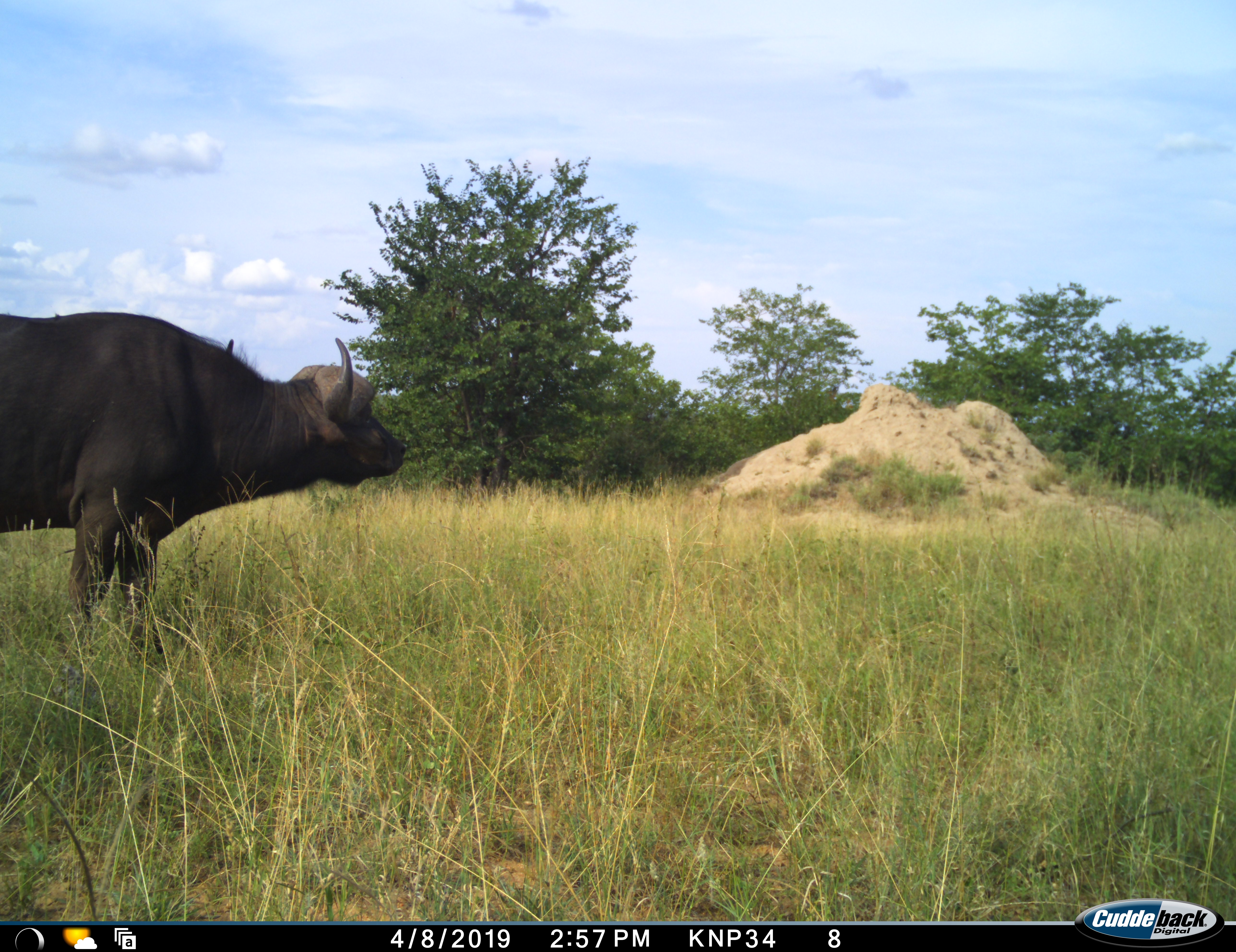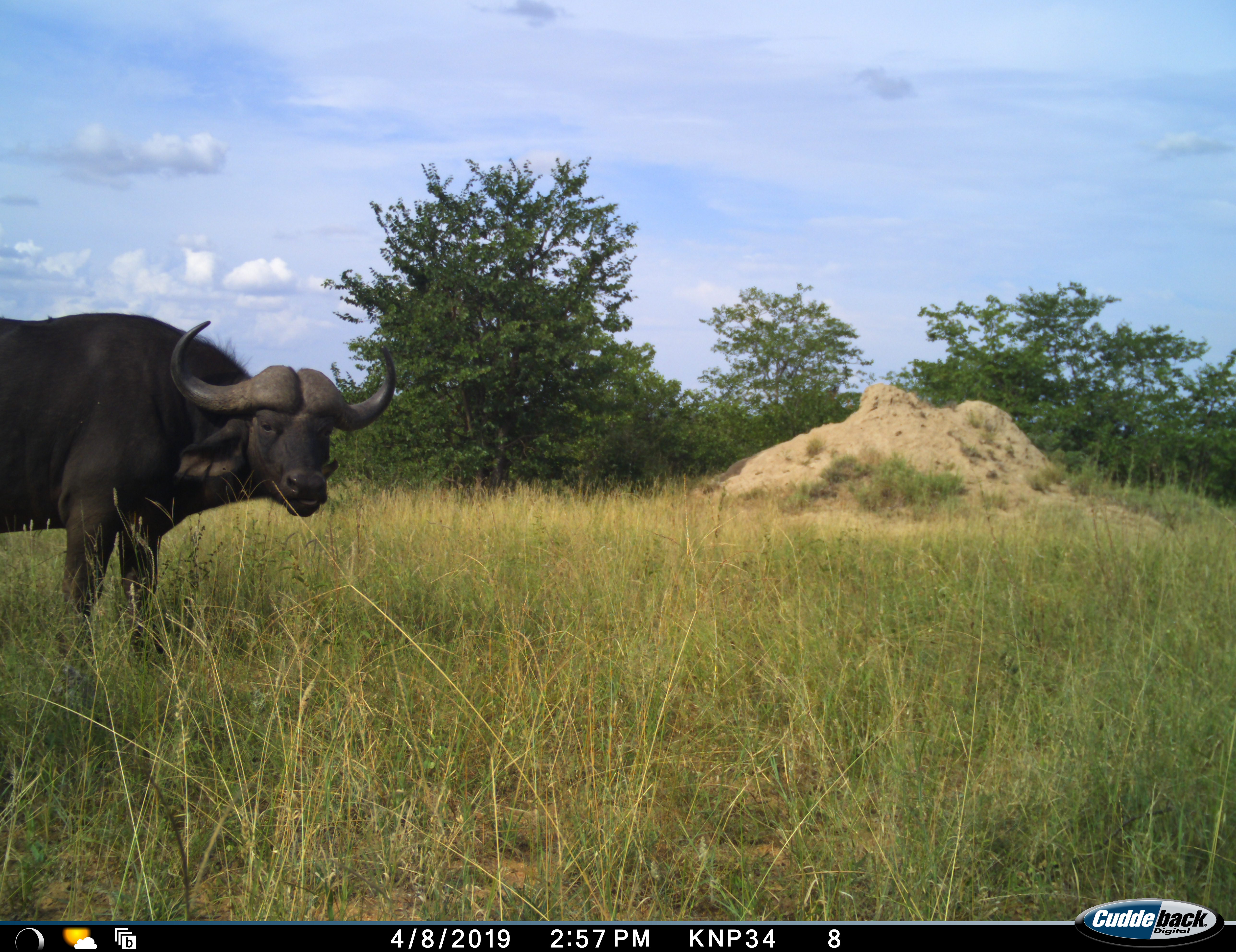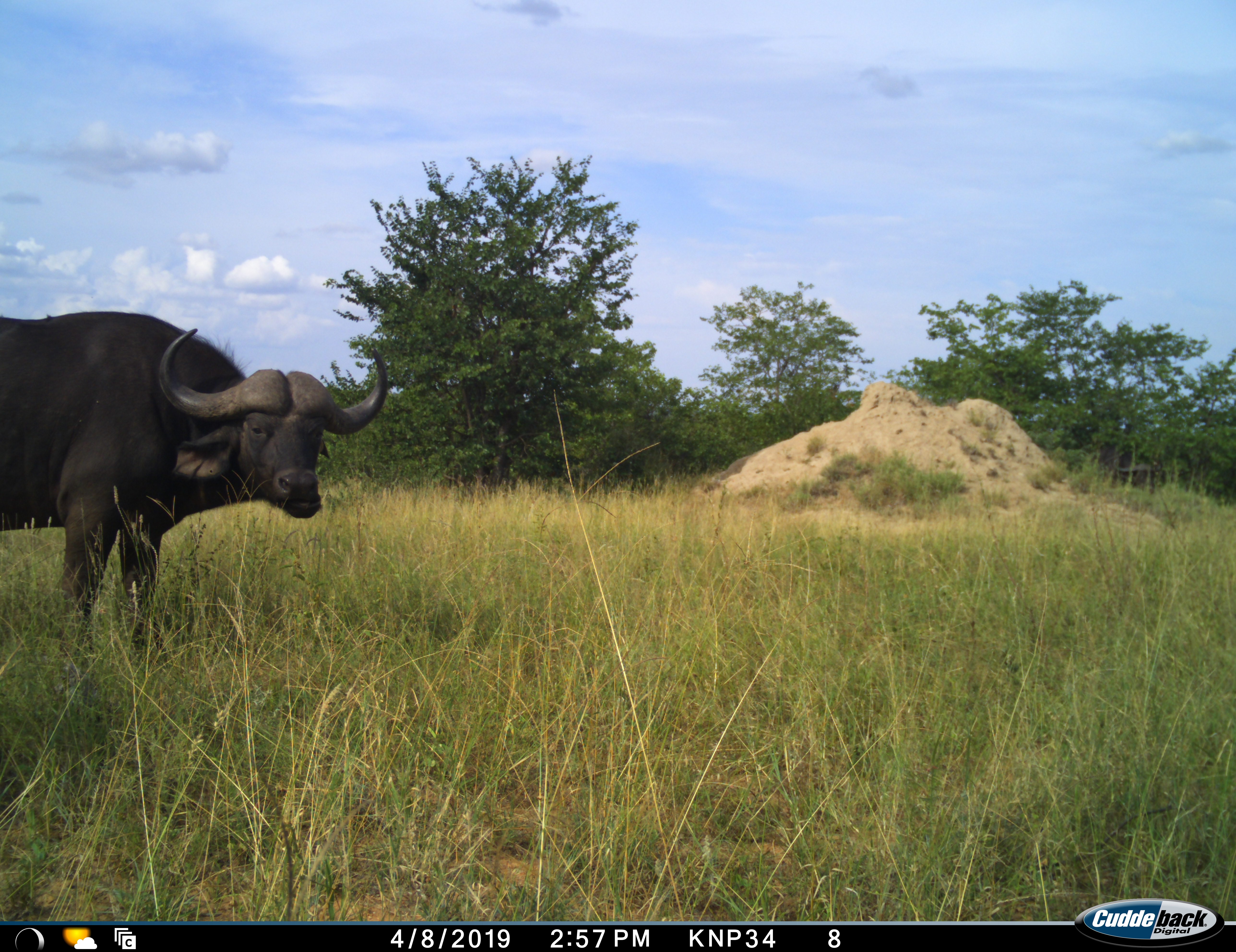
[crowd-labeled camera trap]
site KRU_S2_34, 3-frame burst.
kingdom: Animalia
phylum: Chordata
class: Mammalia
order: Artiodactyla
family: Bovidae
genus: Syncerus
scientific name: Syncerus caffer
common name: african buffalo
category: buffalo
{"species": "buffalo (african buffalo) (Syncerus caffer)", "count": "1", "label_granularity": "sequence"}